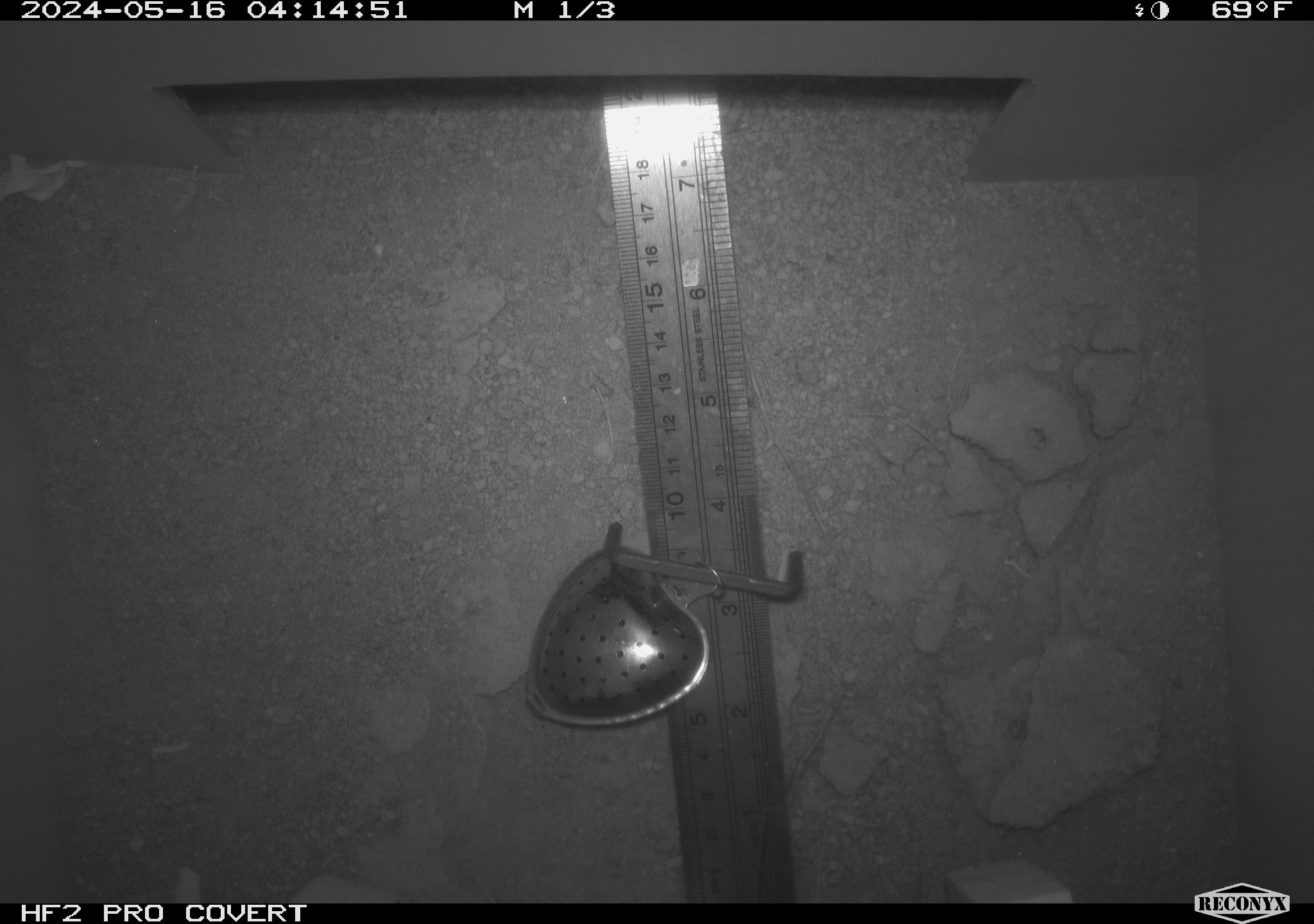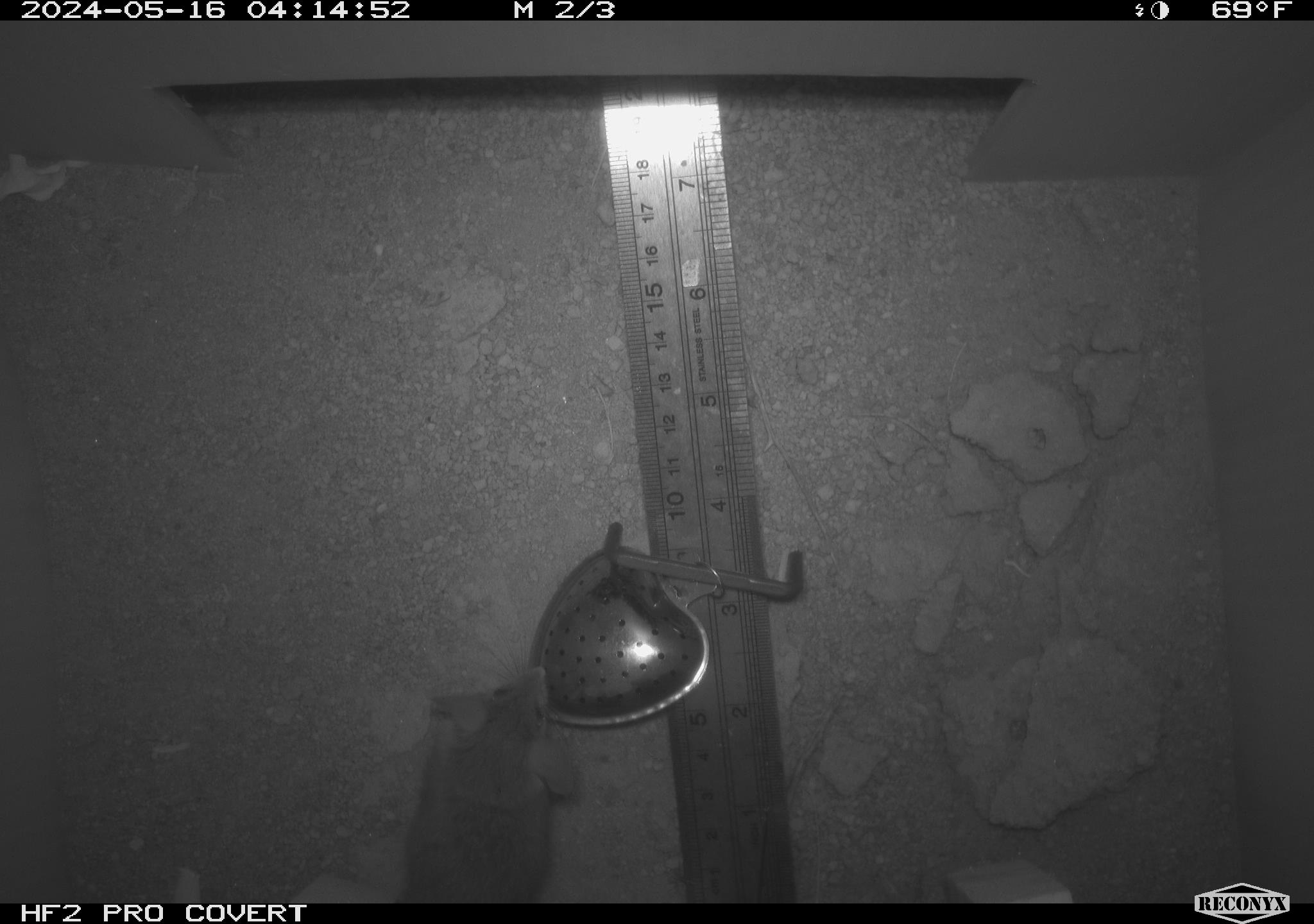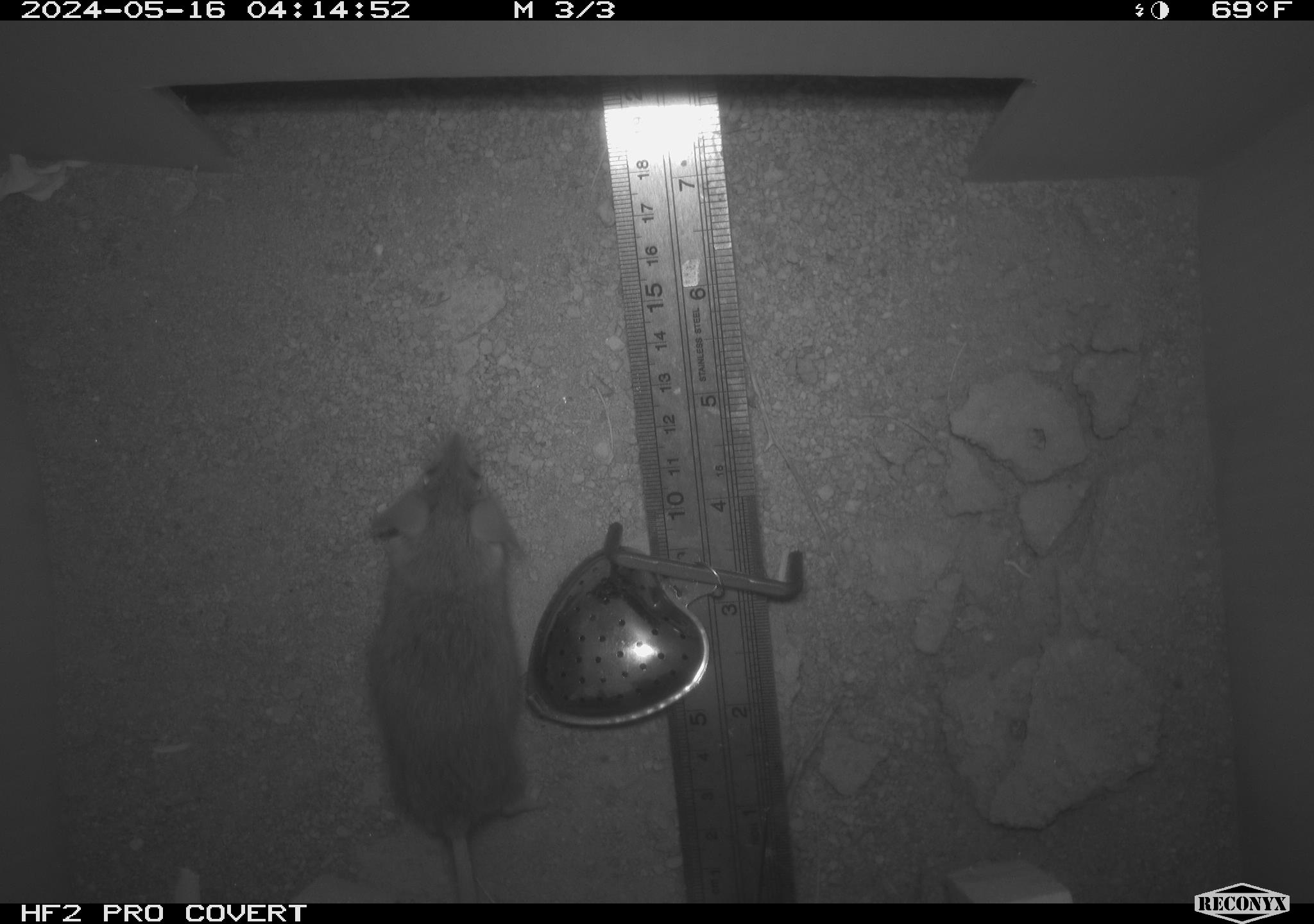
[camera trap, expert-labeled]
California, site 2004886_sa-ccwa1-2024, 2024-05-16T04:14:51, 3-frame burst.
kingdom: Animalia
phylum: Chordata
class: Mammalia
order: Rodentia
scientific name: Rodentia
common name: mouse species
Mouse species (Rodentia).